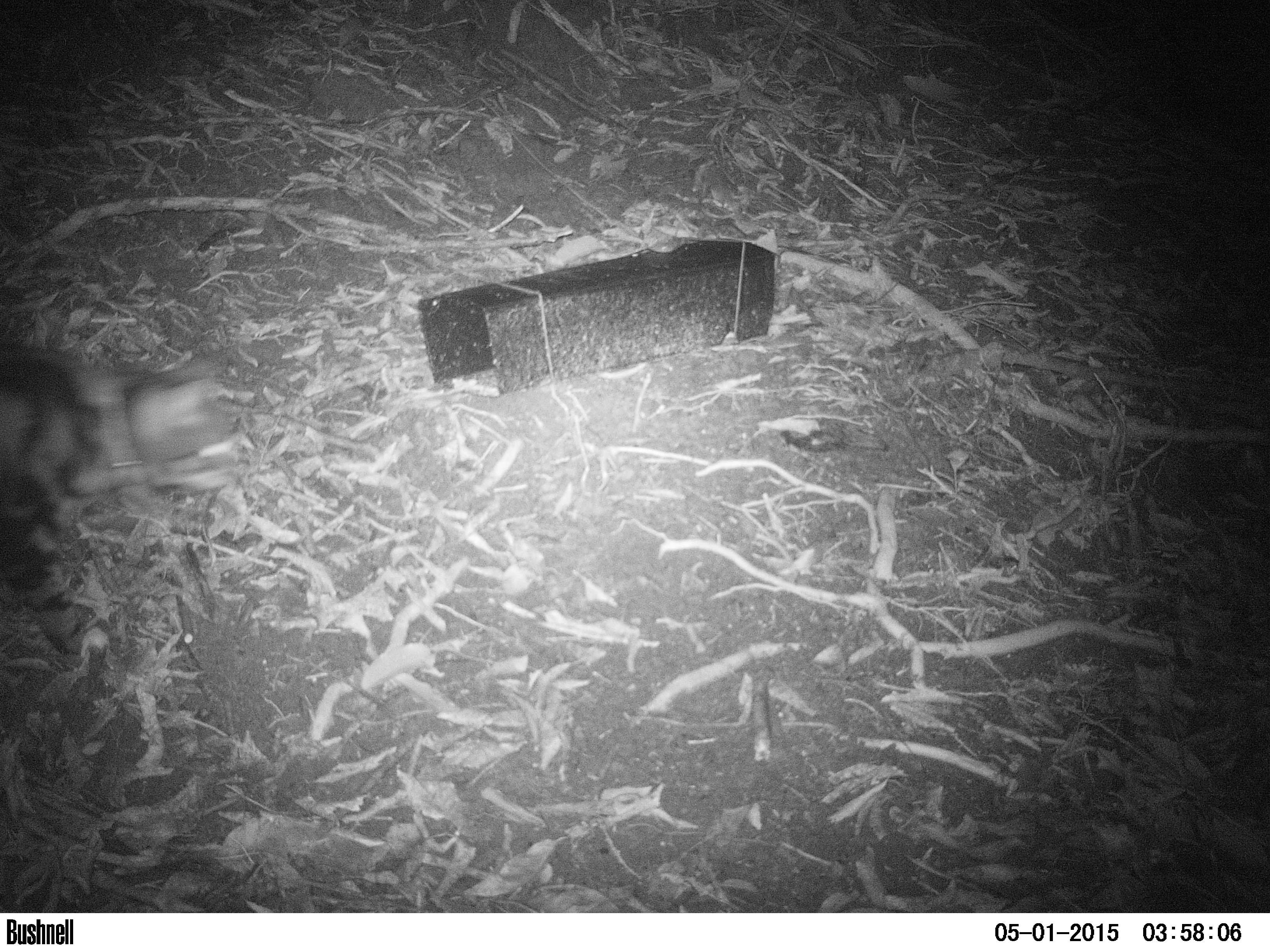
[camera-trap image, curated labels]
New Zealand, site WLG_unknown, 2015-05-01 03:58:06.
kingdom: Animalia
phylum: Chordata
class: Mammalia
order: Carnivora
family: Felidae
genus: Felis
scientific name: Felis catus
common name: domestic cat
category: cat